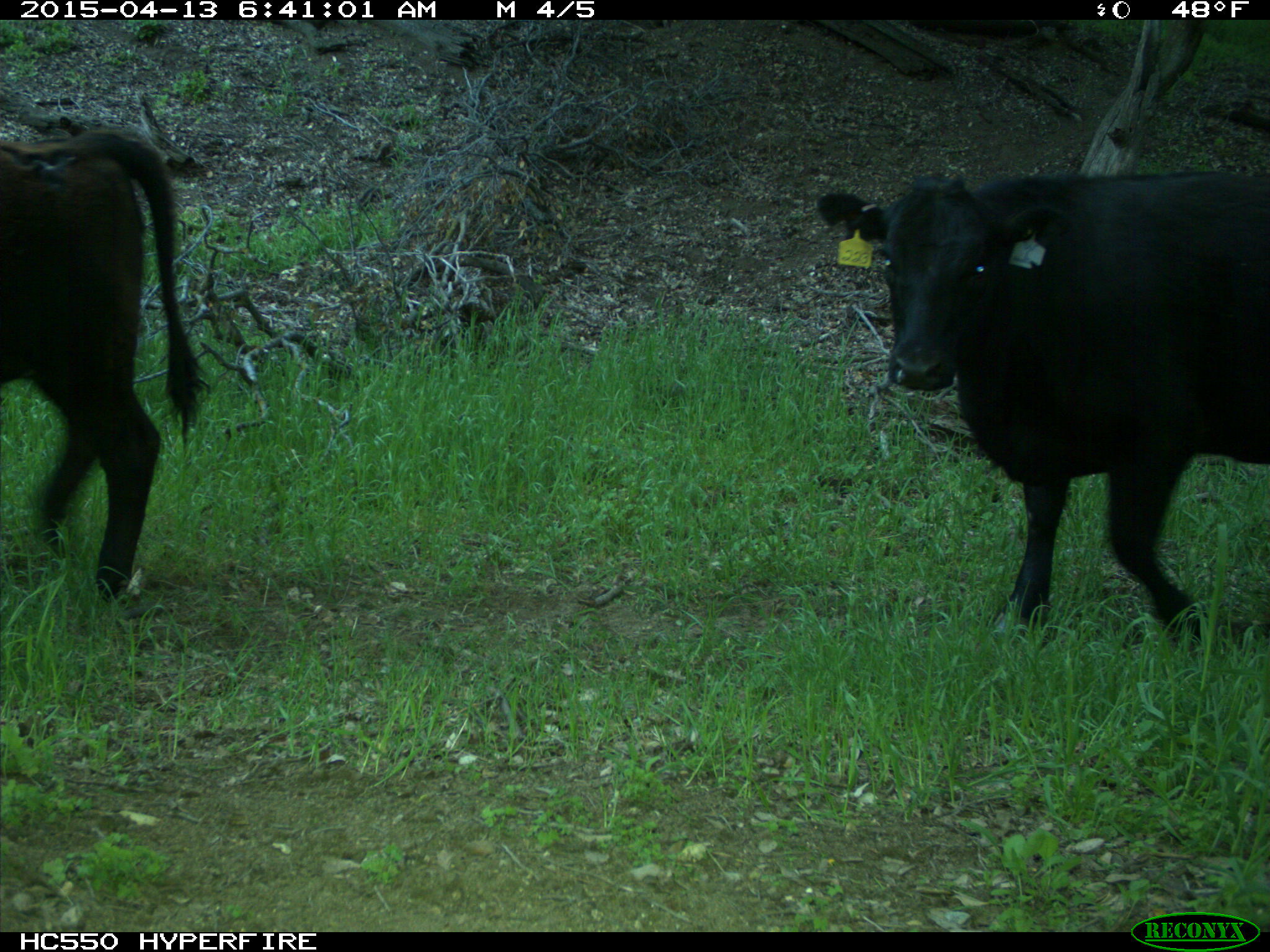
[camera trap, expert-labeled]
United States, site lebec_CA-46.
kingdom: Animalia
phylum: Chordata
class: Mammalia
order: Artiodactyla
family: Bovidae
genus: Bos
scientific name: Bos taurus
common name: domestic cow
Bos taurus (domestic cow).